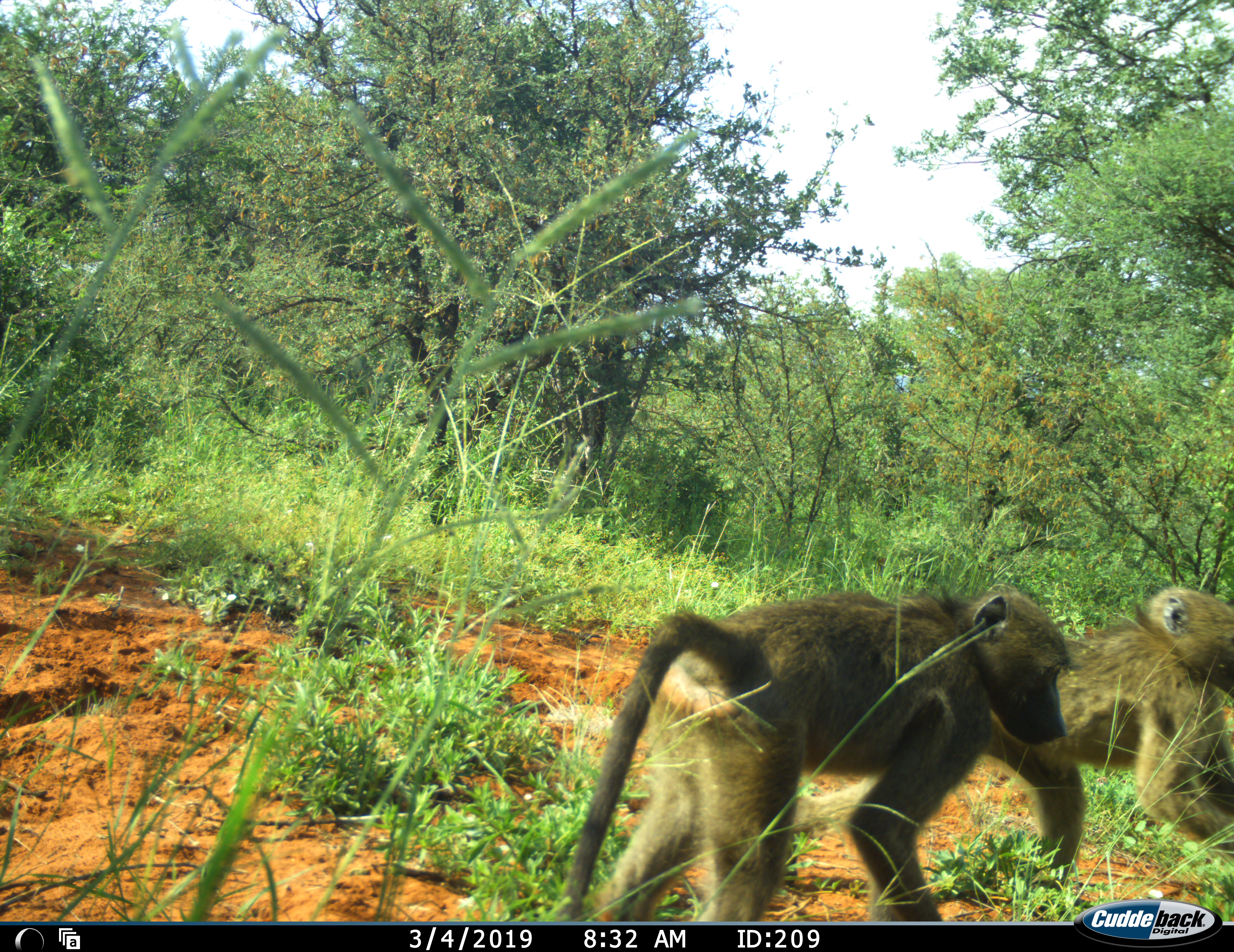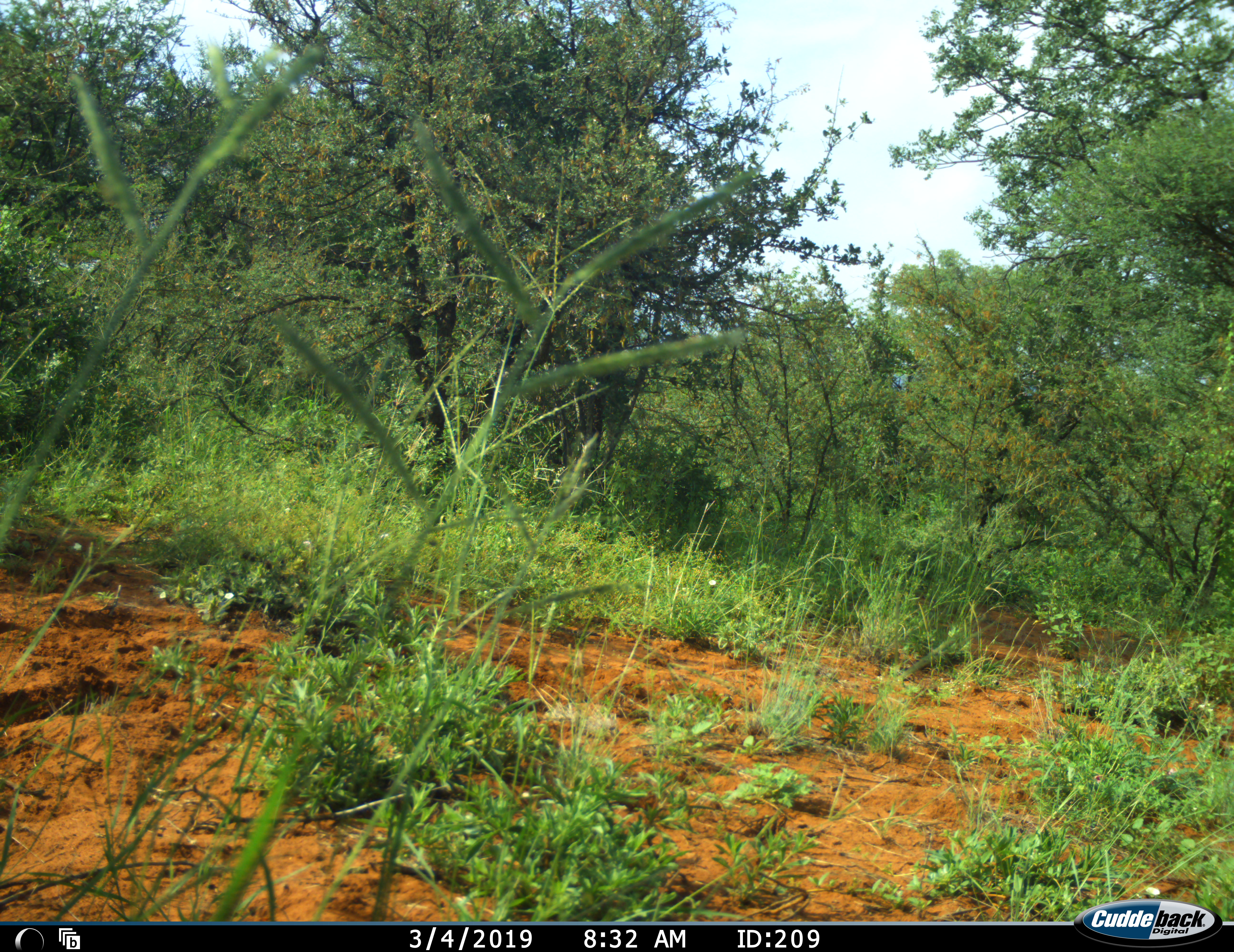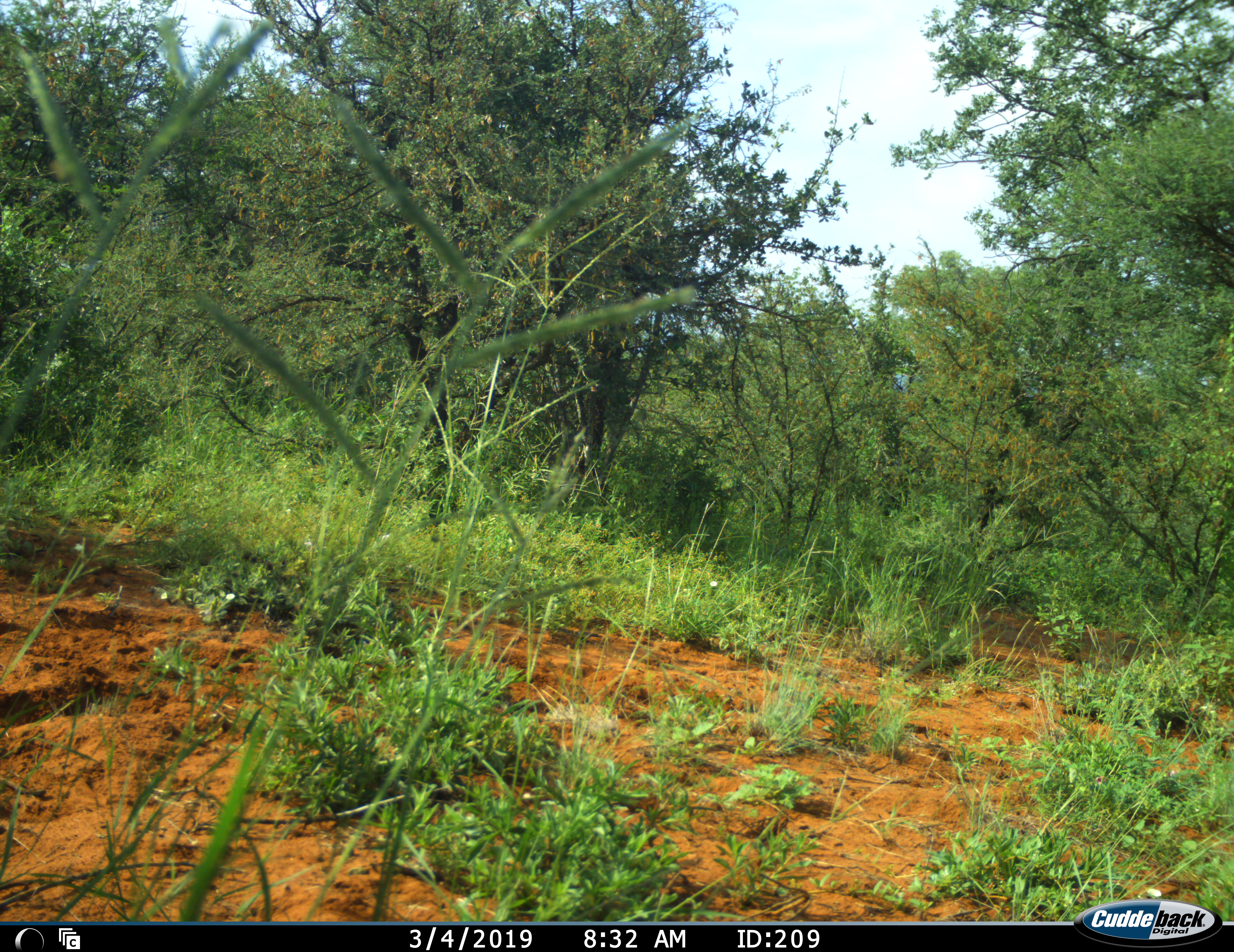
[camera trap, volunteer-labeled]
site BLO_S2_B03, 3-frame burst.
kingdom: Animalia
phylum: Chordata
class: Mammalia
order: Primates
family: Cercopithecidae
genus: Papio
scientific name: Papio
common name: baboon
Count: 2.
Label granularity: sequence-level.